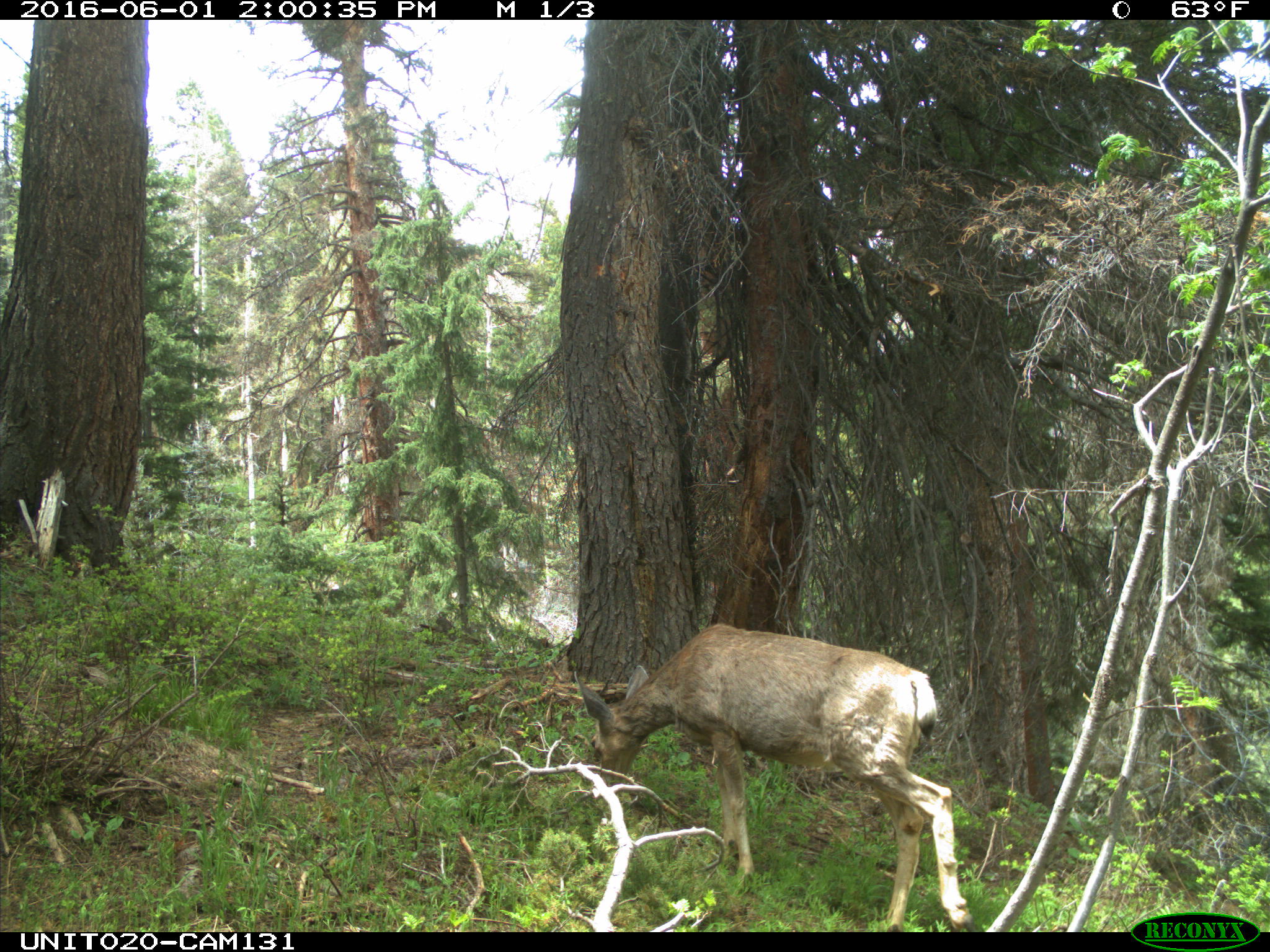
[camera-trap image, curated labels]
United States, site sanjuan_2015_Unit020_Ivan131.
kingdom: Animalia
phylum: Chordata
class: Mammalia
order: Artiodactyla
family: Cervidae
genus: Odocoileus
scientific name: Odocoileus hemionus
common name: mule deer